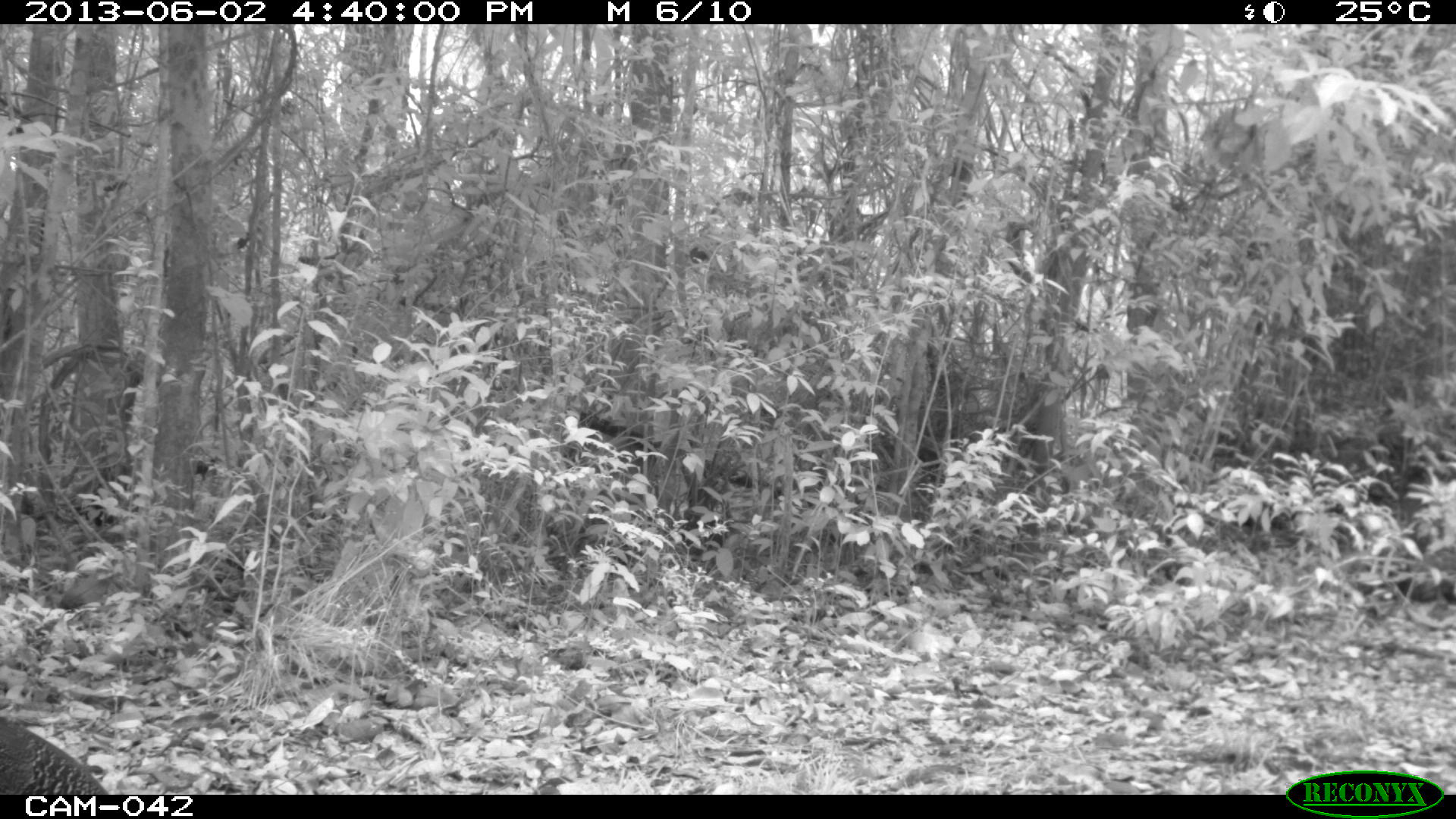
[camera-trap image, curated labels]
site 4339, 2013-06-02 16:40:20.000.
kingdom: Animalia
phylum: Chordata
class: Aves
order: Galliformes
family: Cracidae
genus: Crax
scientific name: Crax rubra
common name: great curassow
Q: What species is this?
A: Crax rubra (great curassow).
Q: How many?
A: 2.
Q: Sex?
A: Female.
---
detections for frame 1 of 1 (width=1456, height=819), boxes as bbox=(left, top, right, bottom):
crax rubra: bbox=(0, 719, 108, 794)